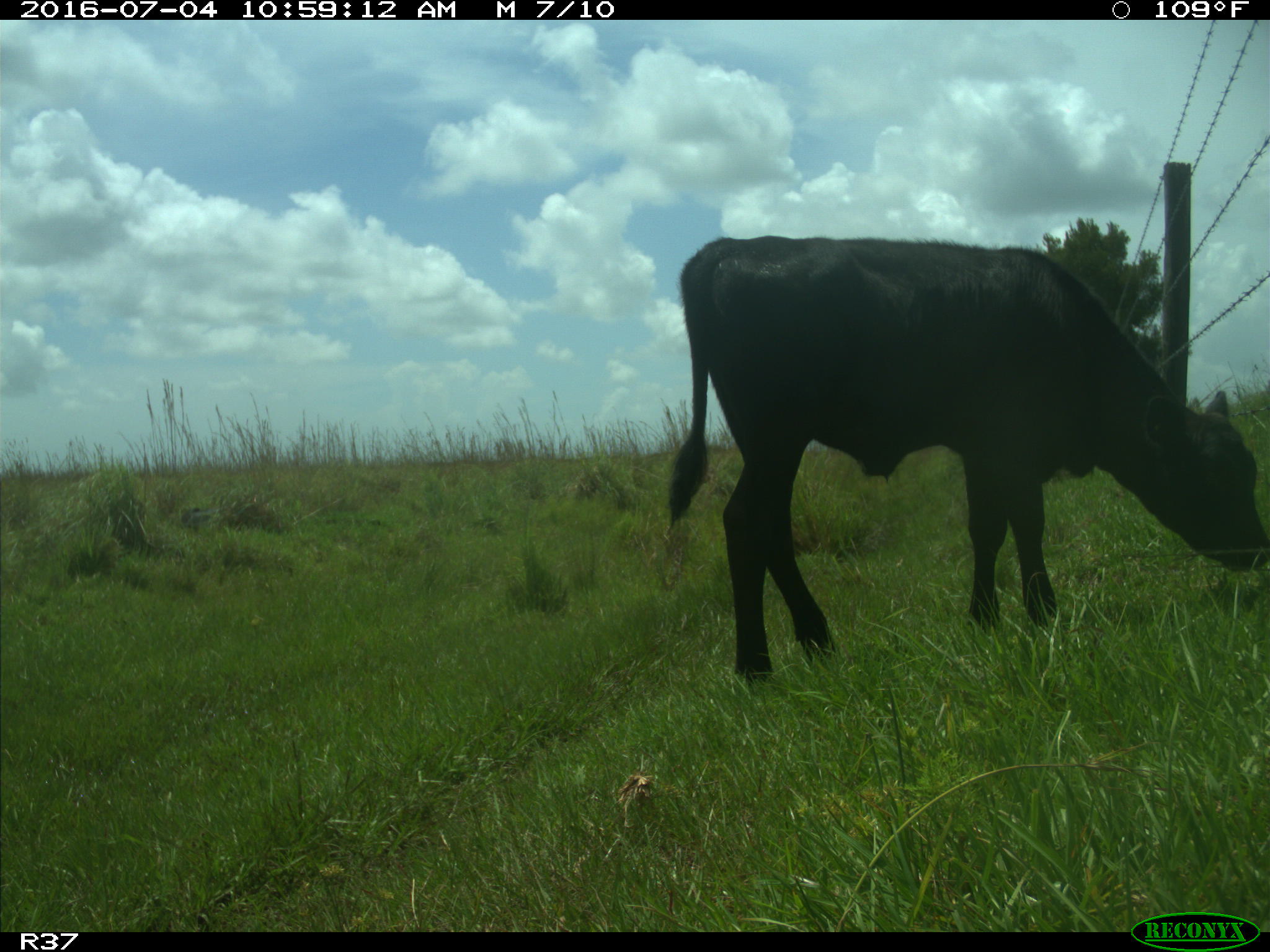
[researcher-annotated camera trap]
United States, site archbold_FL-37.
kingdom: Animalia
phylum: Chordata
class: Mammalia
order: Artiodactyla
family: Bovidae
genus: Bos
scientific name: Bos taurus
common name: domestic cow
Bos taurus (domestic cow).